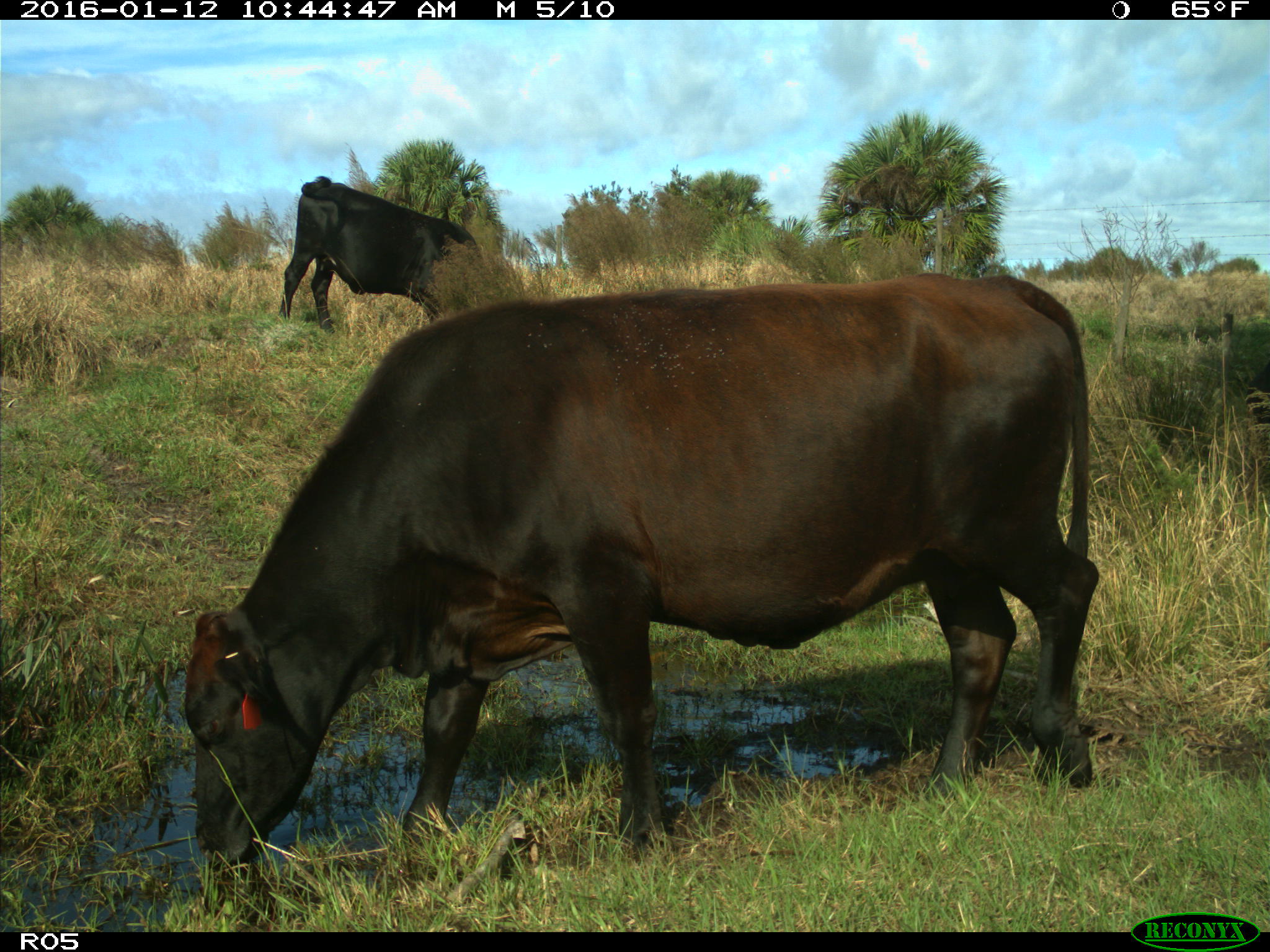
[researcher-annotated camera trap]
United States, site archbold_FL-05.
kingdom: Animalia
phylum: Chordata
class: Mammalia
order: Artiodactyla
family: Bovidae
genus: Bos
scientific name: Bos taurus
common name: domestic cow